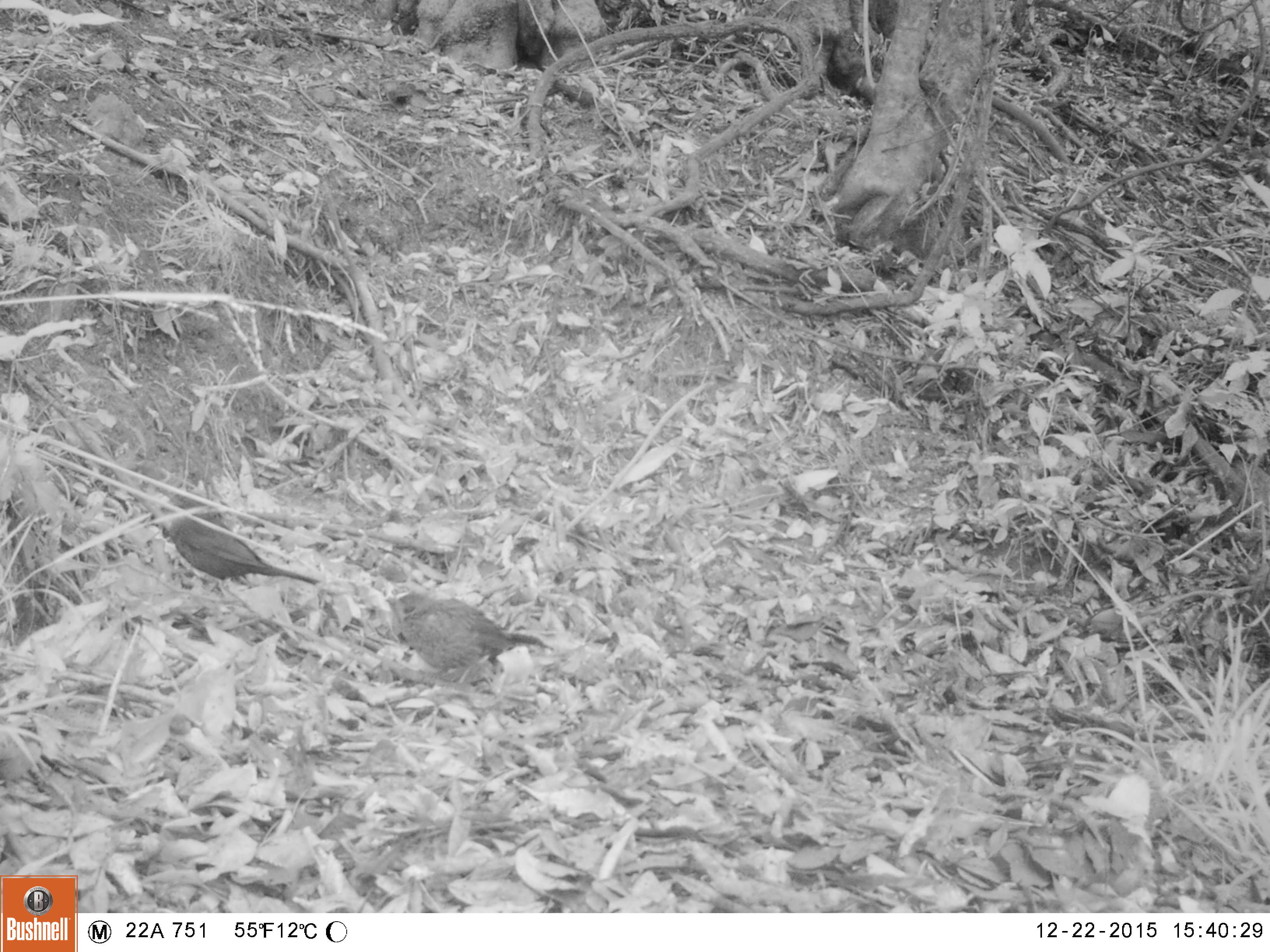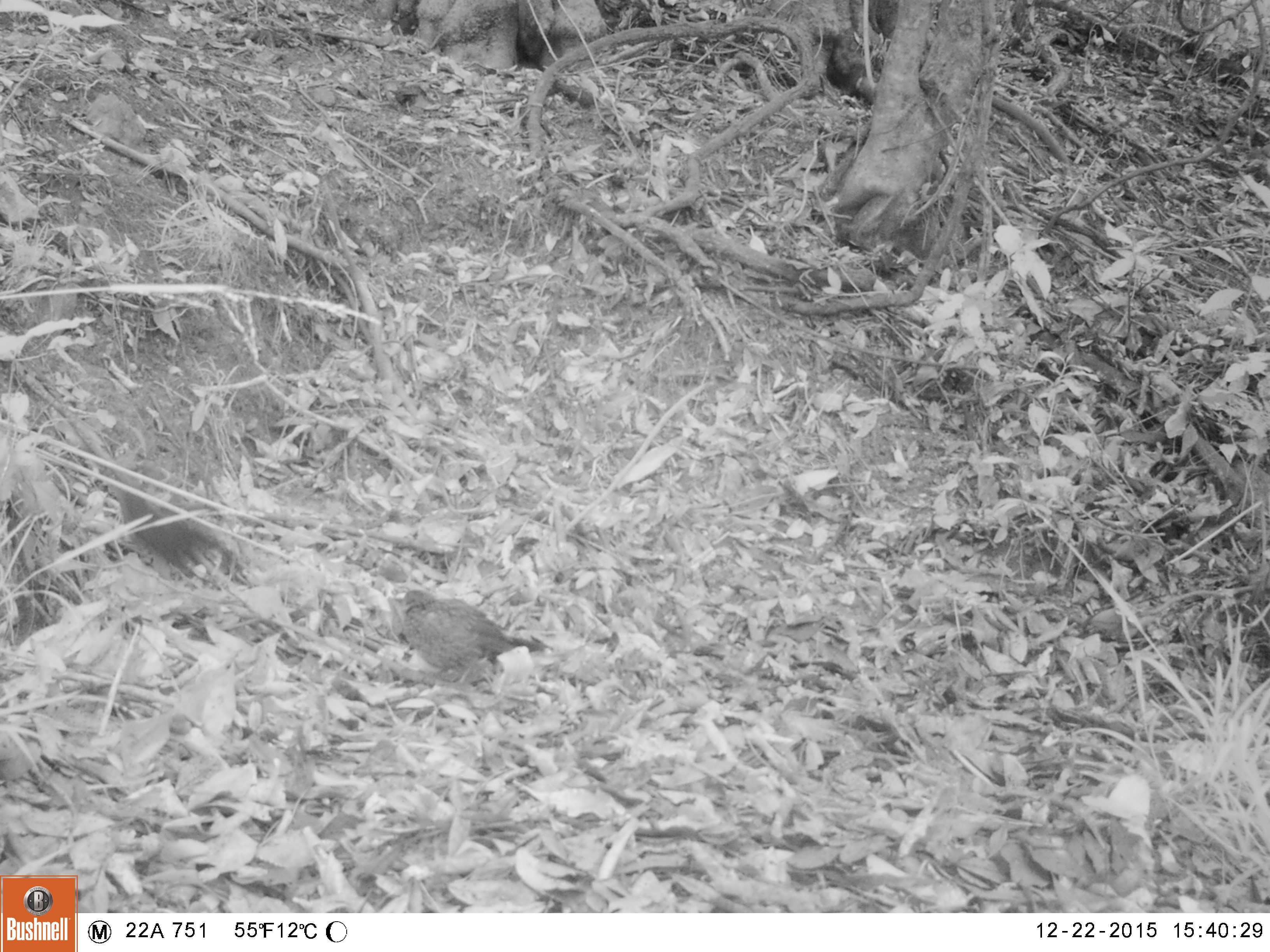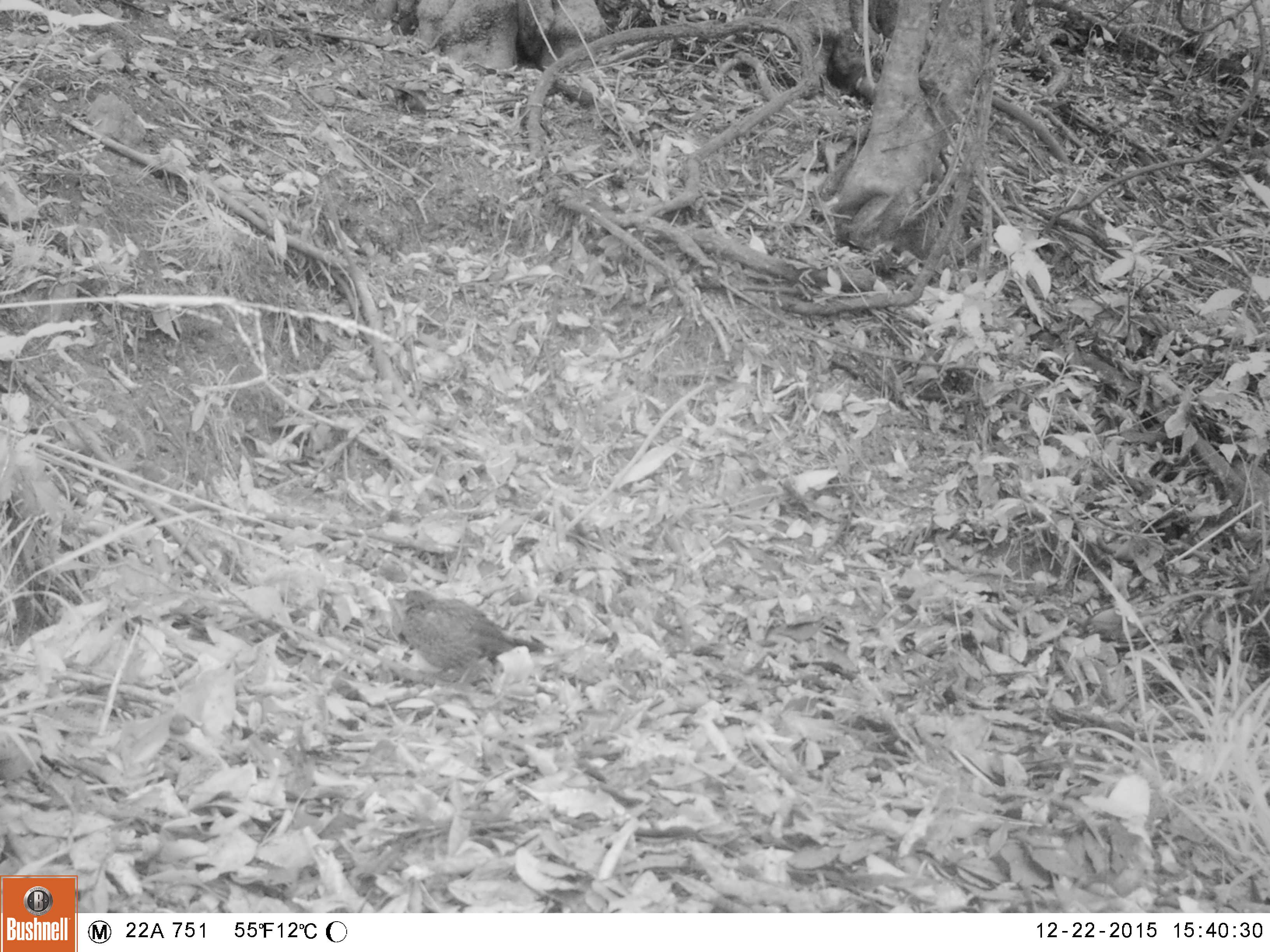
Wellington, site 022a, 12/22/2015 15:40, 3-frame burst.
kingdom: Animalia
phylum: Chordata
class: Aves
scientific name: Aves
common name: bird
Bird (Aves).